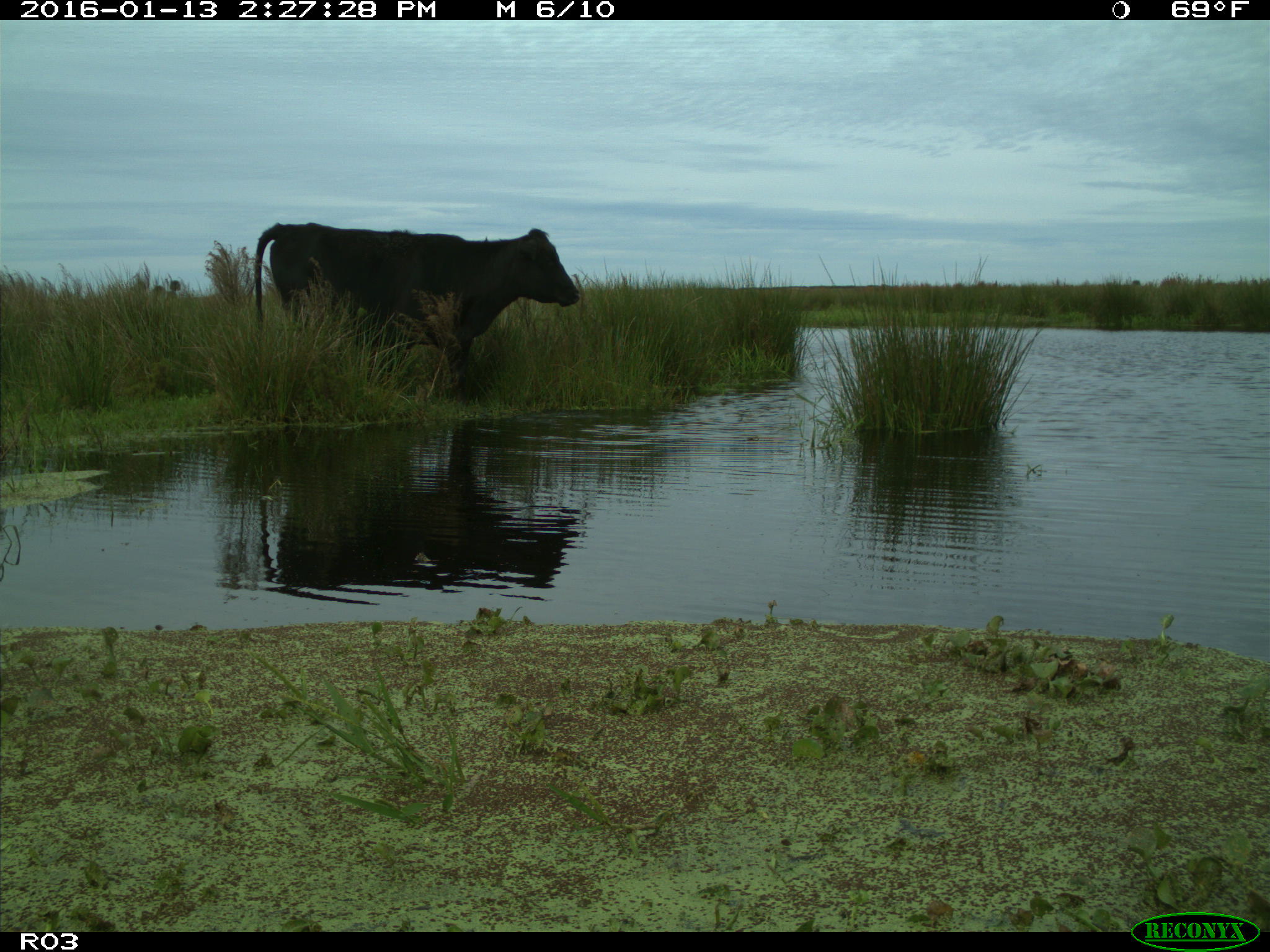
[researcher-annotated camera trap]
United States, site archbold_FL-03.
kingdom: Animalia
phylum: Chordata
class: Mammalia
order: Artiodactyla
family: Bovidae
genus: Bos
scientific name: Bos taurus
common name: domestic cow